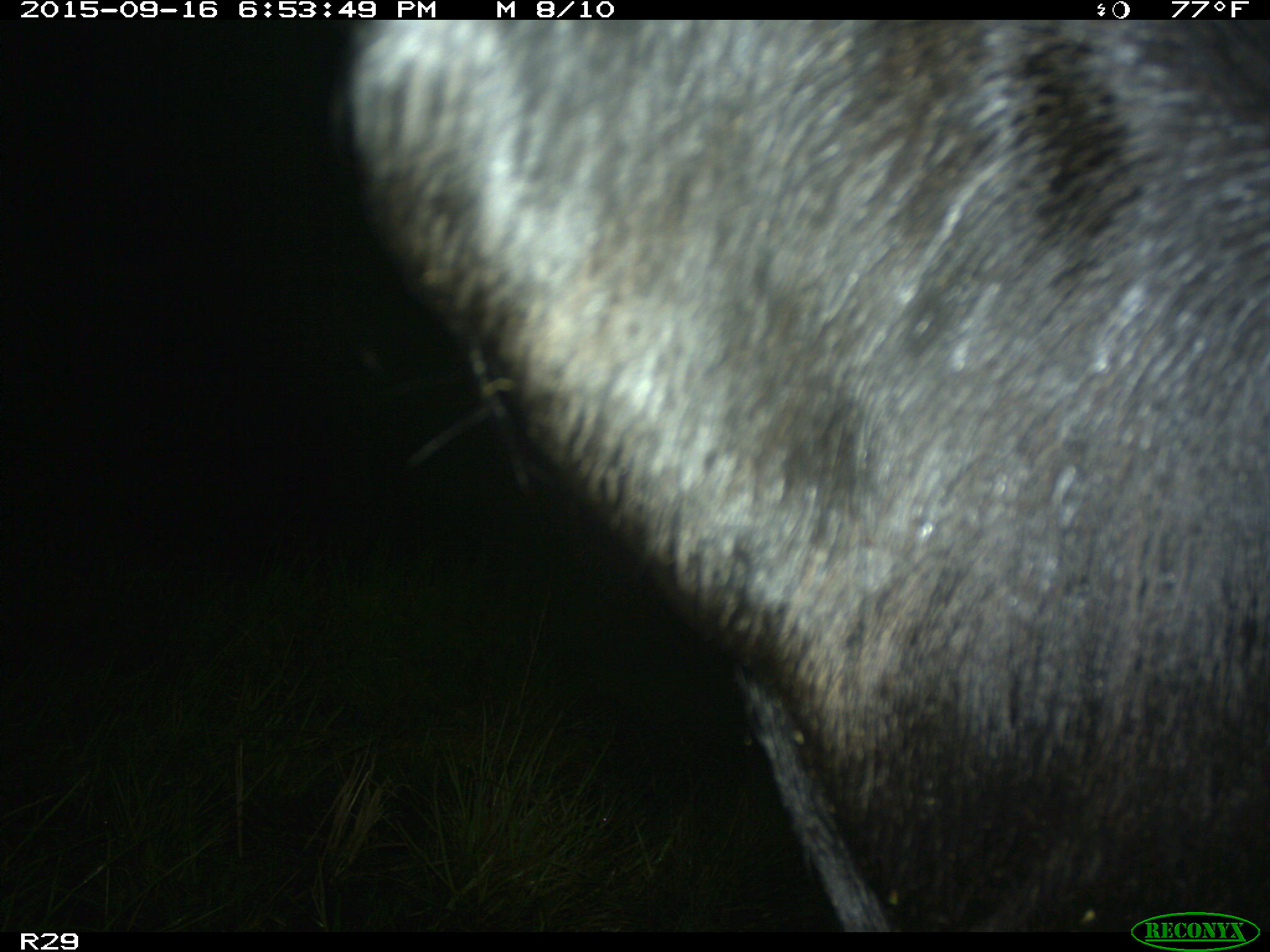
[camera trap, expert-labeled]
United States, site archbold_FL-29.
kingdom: Animalia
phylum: Chordata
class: Mammalia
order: Artiodactyla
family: Bovidae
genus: Bos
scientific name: Bos taurus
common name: domestic cow